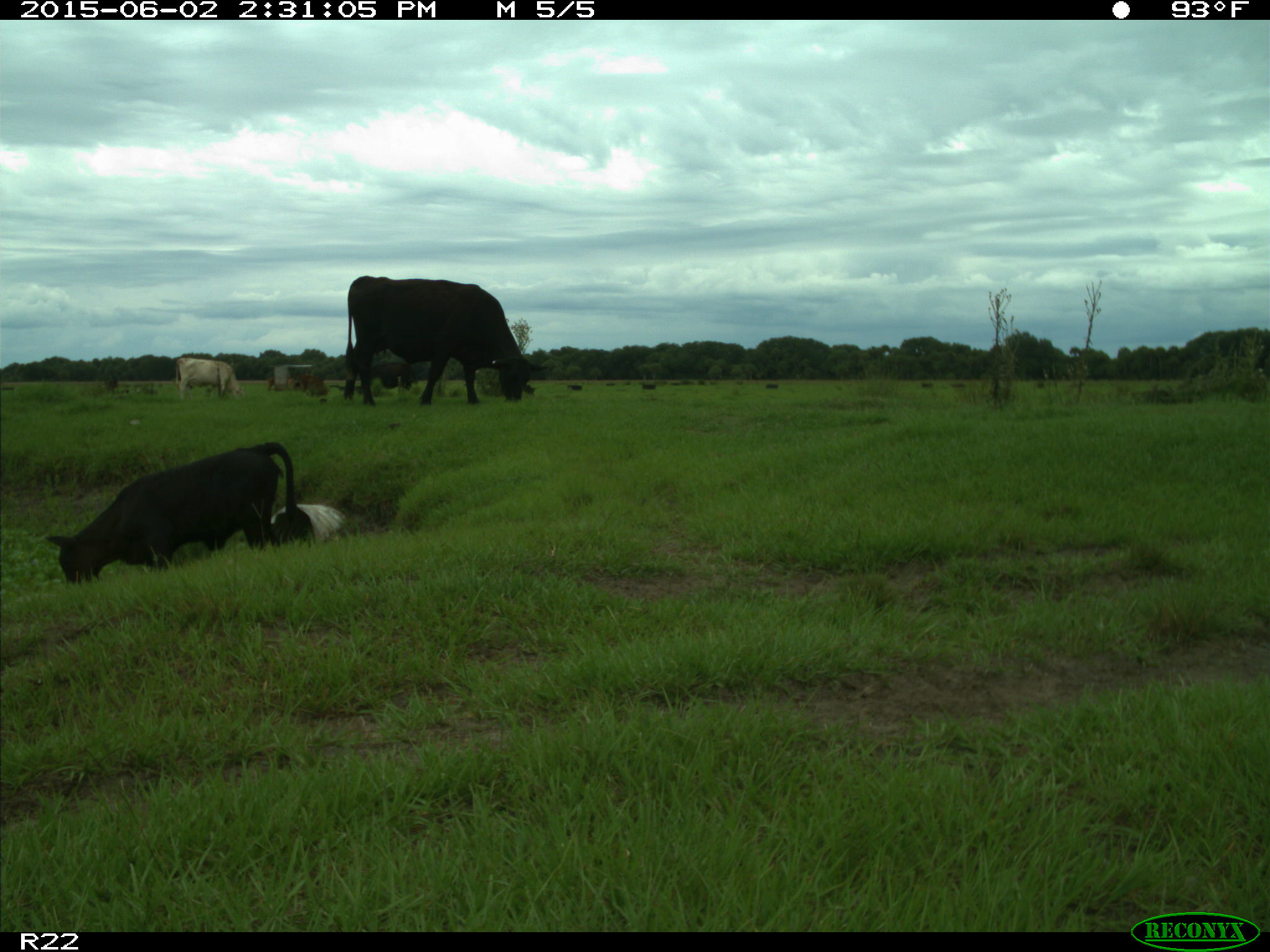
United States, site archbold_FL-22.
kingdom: Animalia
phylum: Chordata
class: Aves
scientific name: Aves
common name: birds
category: unidentified bird